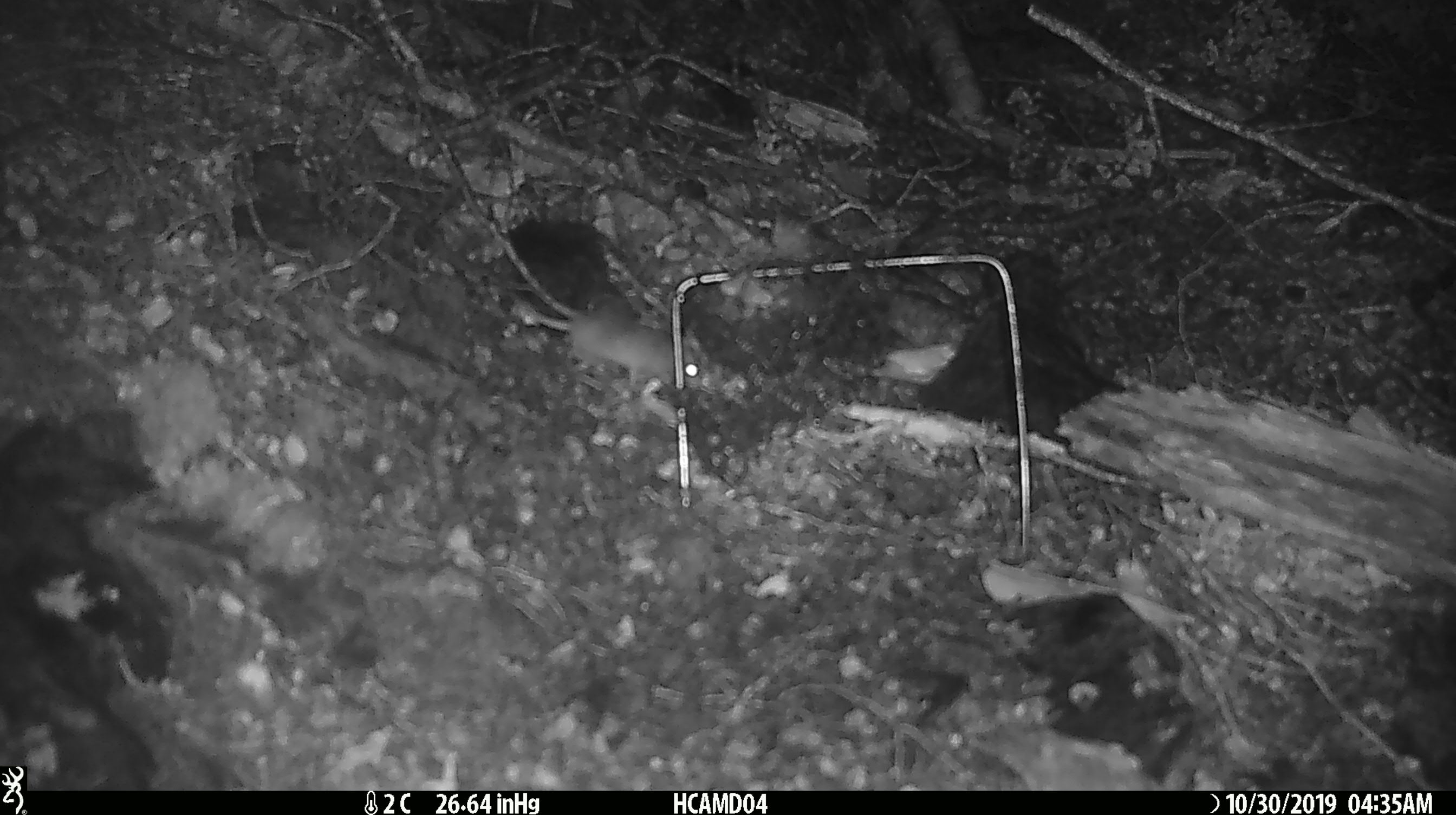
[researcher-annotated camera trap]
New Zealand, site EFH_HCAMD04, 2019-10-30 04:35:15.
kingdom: Animalia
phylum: Chordata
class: Mammalia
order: Rodentia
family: Muridae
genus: Mus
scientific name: Mus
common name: mouse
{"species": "mouse (Mus)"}